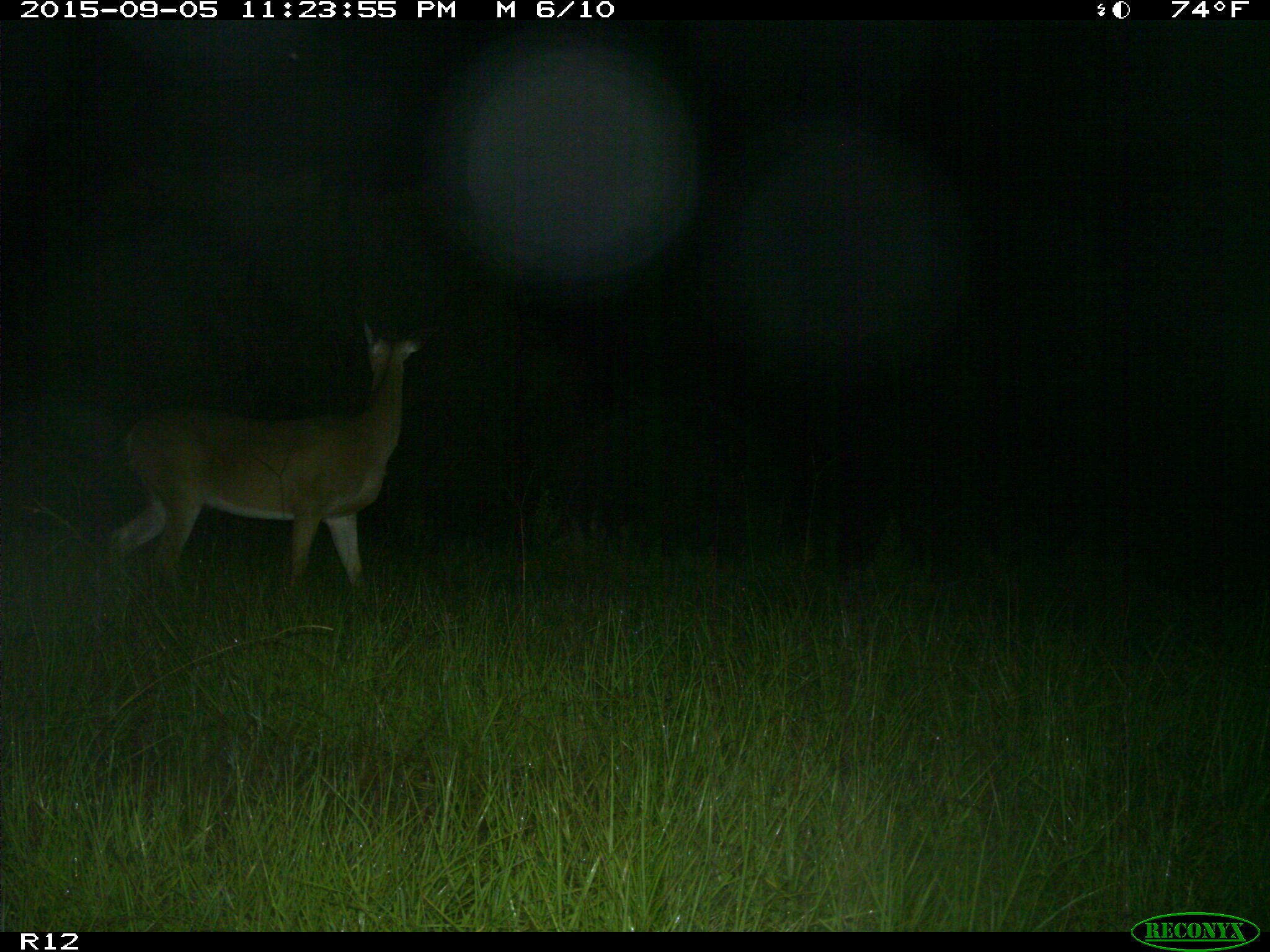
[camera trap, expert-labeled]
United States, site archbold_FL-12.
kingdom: Animalia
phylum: Chordata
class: Mammalia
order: Artiodactyla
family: Cervidae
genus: Odocoileus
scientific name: Odocoileus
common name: deer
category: unidentified deer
Unidentified deer (deer) (Odocoileus).